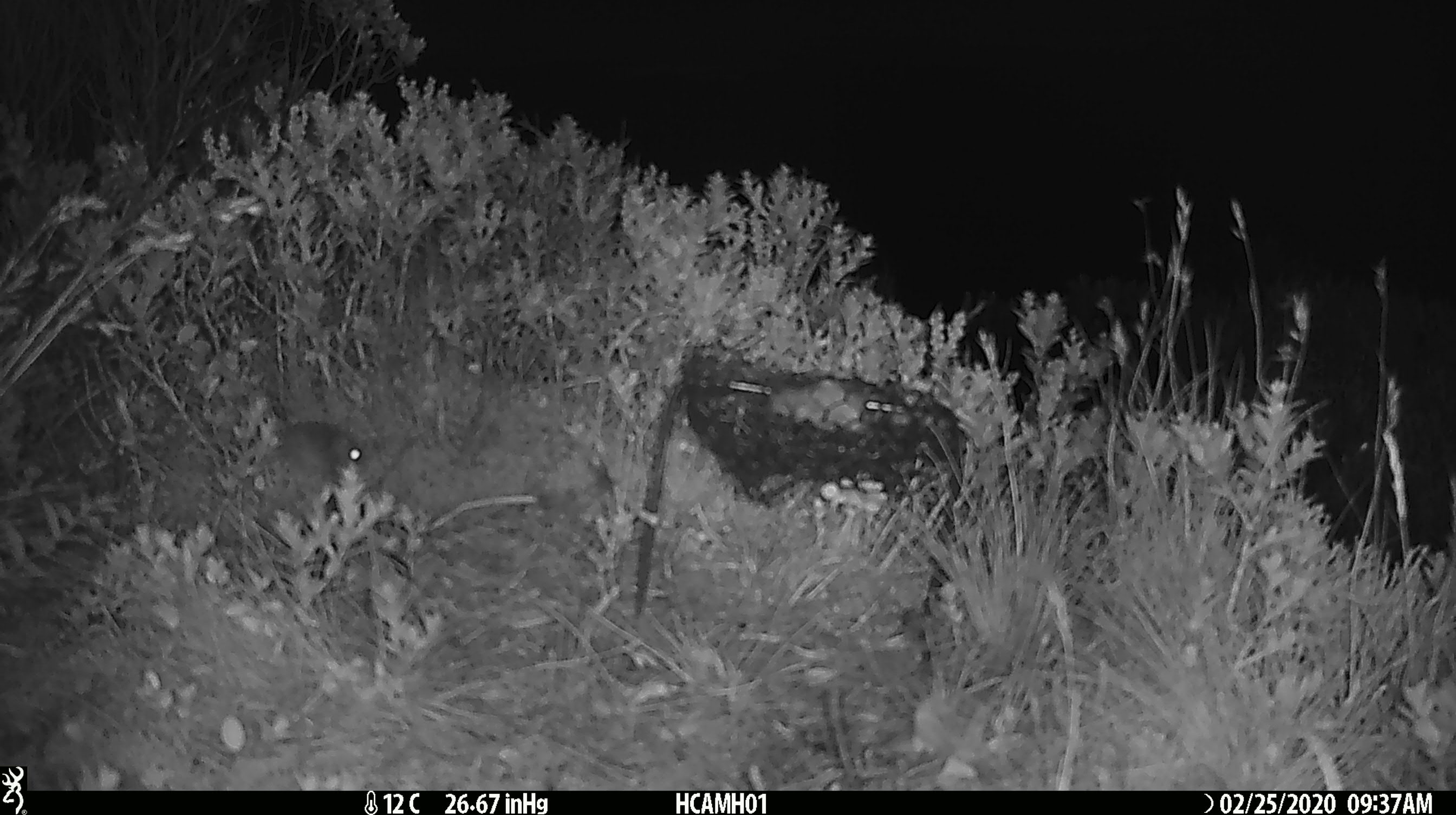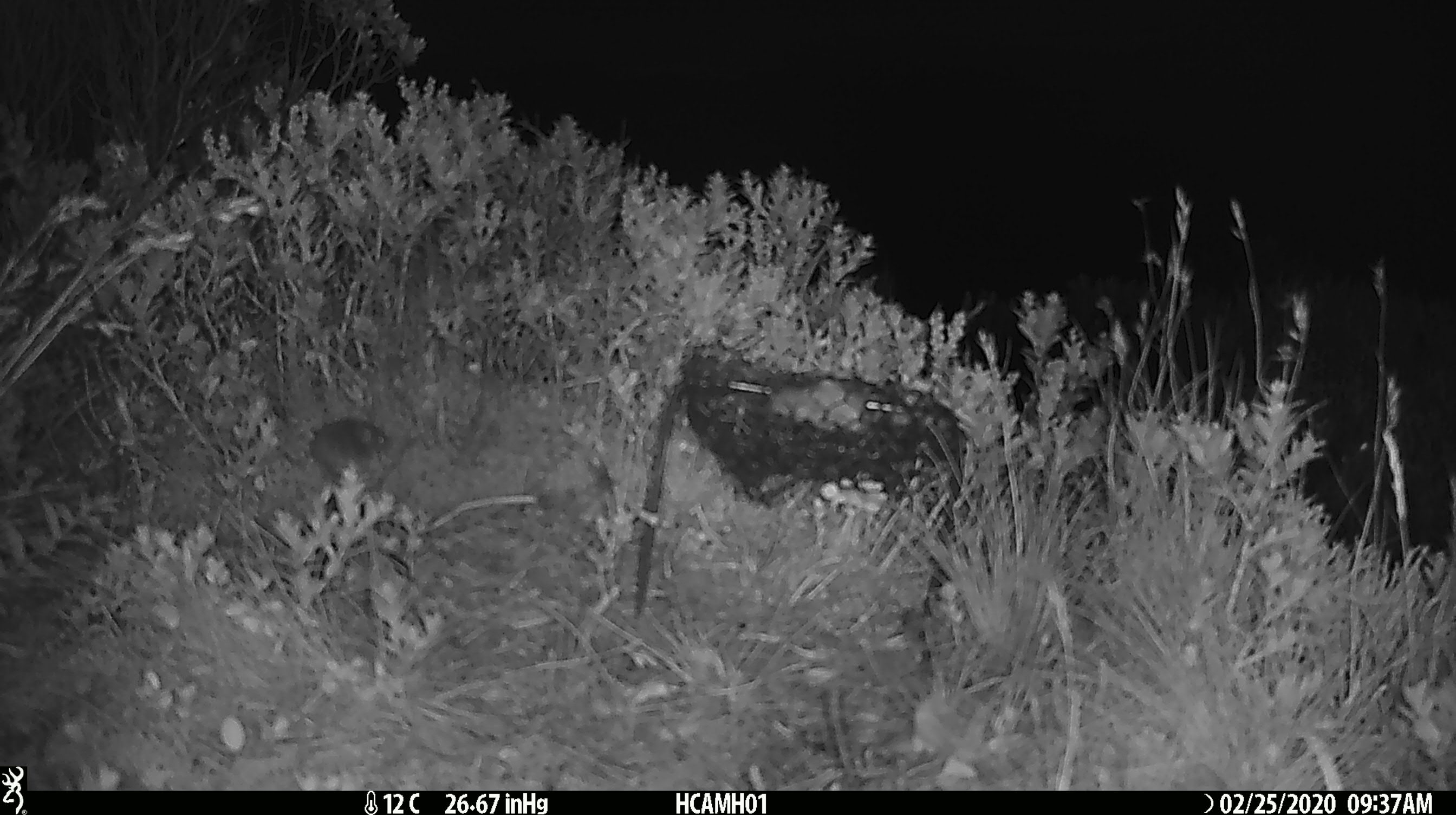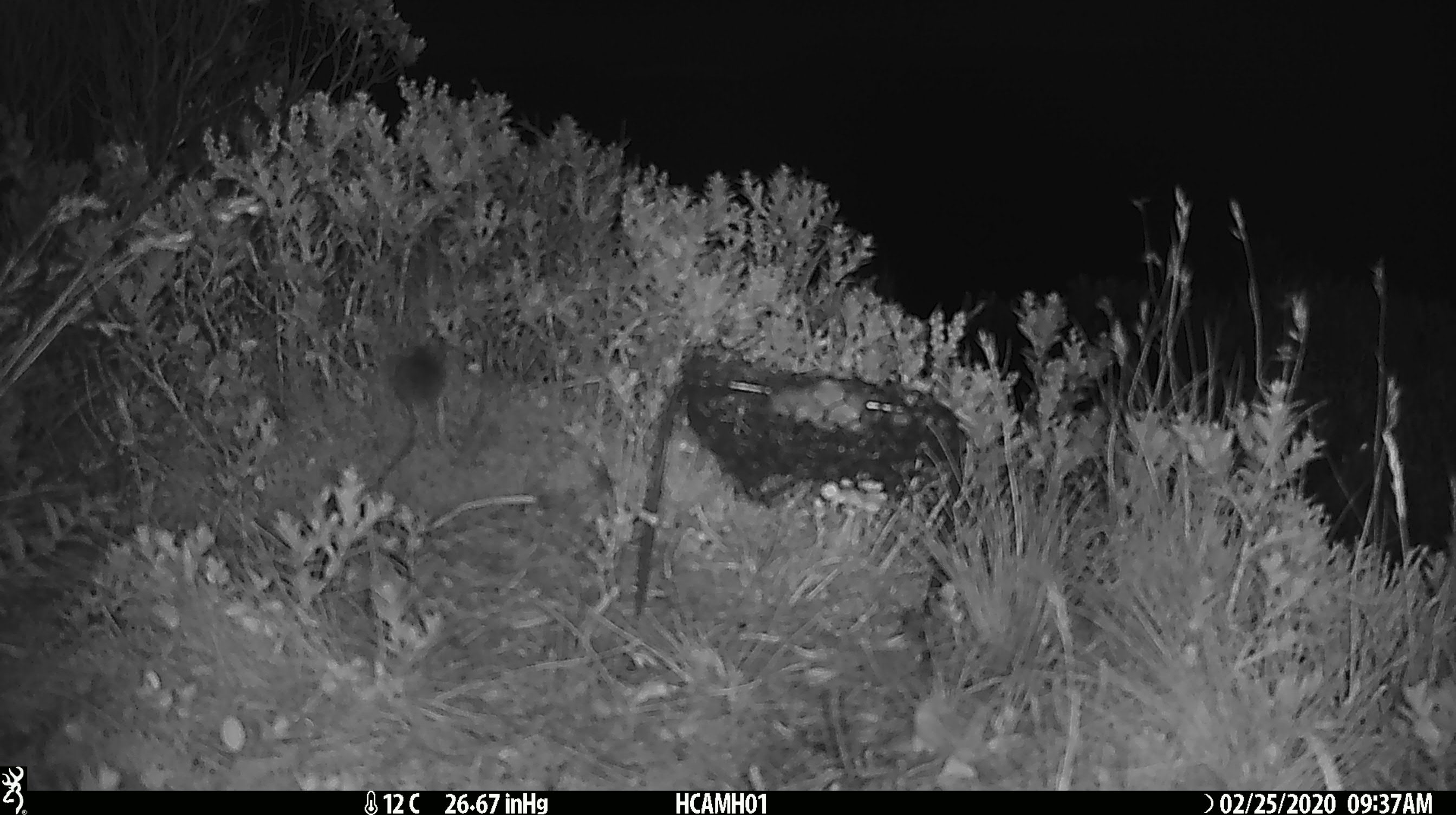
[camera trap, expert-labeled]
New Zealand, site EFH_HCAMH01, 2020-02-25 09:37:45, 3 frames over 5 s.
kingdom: Animalia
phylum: Chordata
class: Mammalia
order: Rodentia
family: Muridae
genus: Mus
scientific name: Mus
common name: mouse